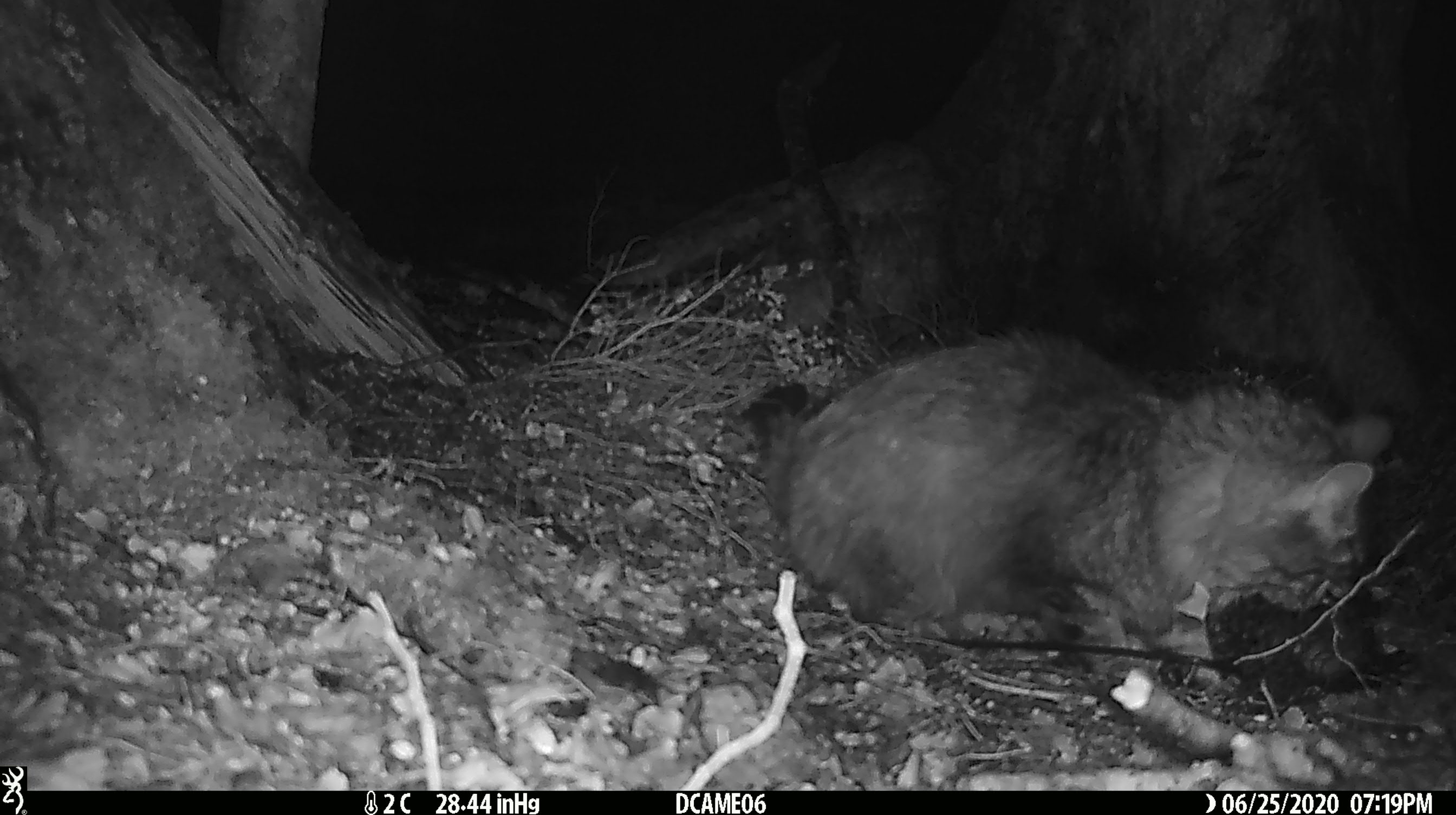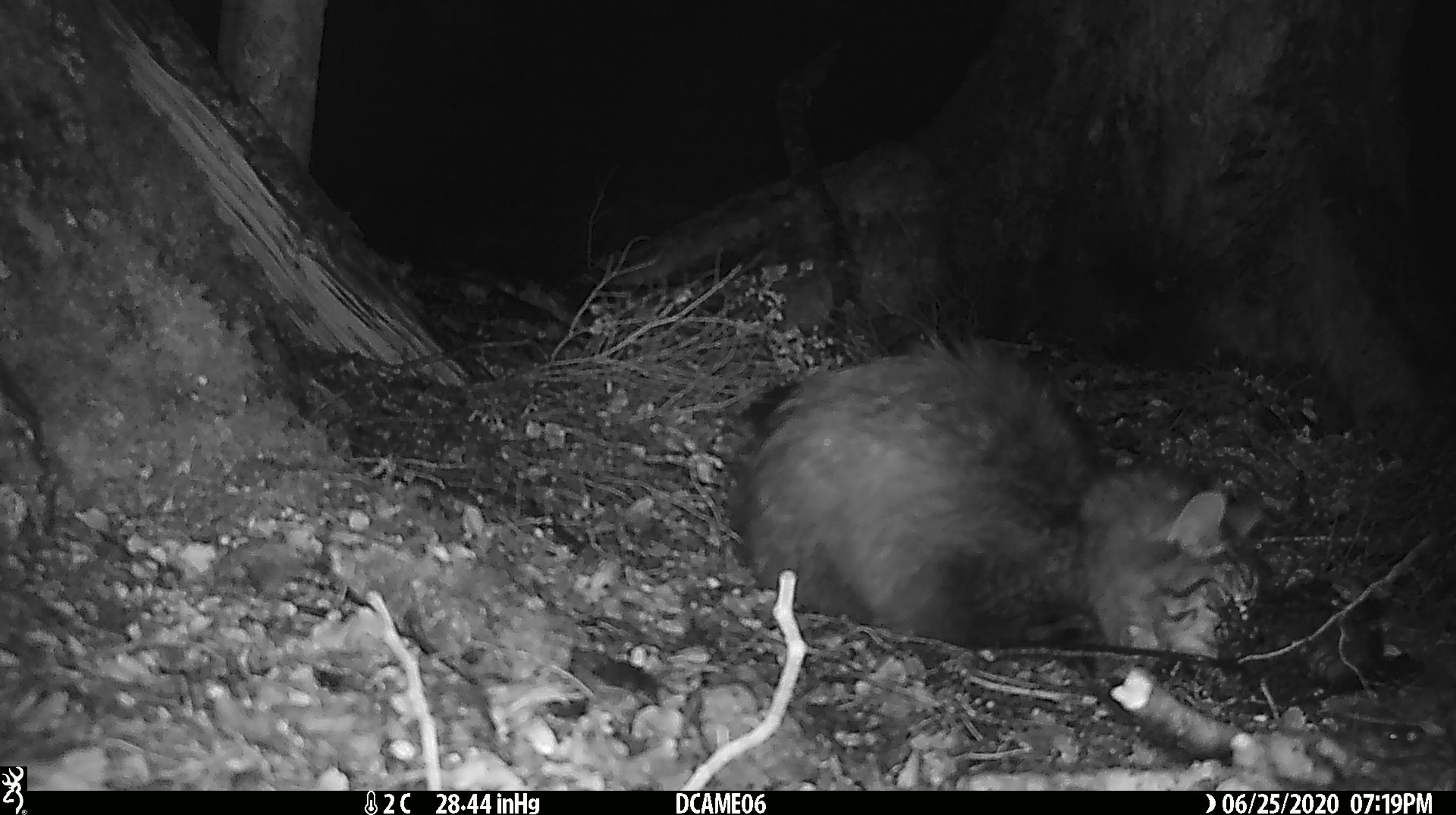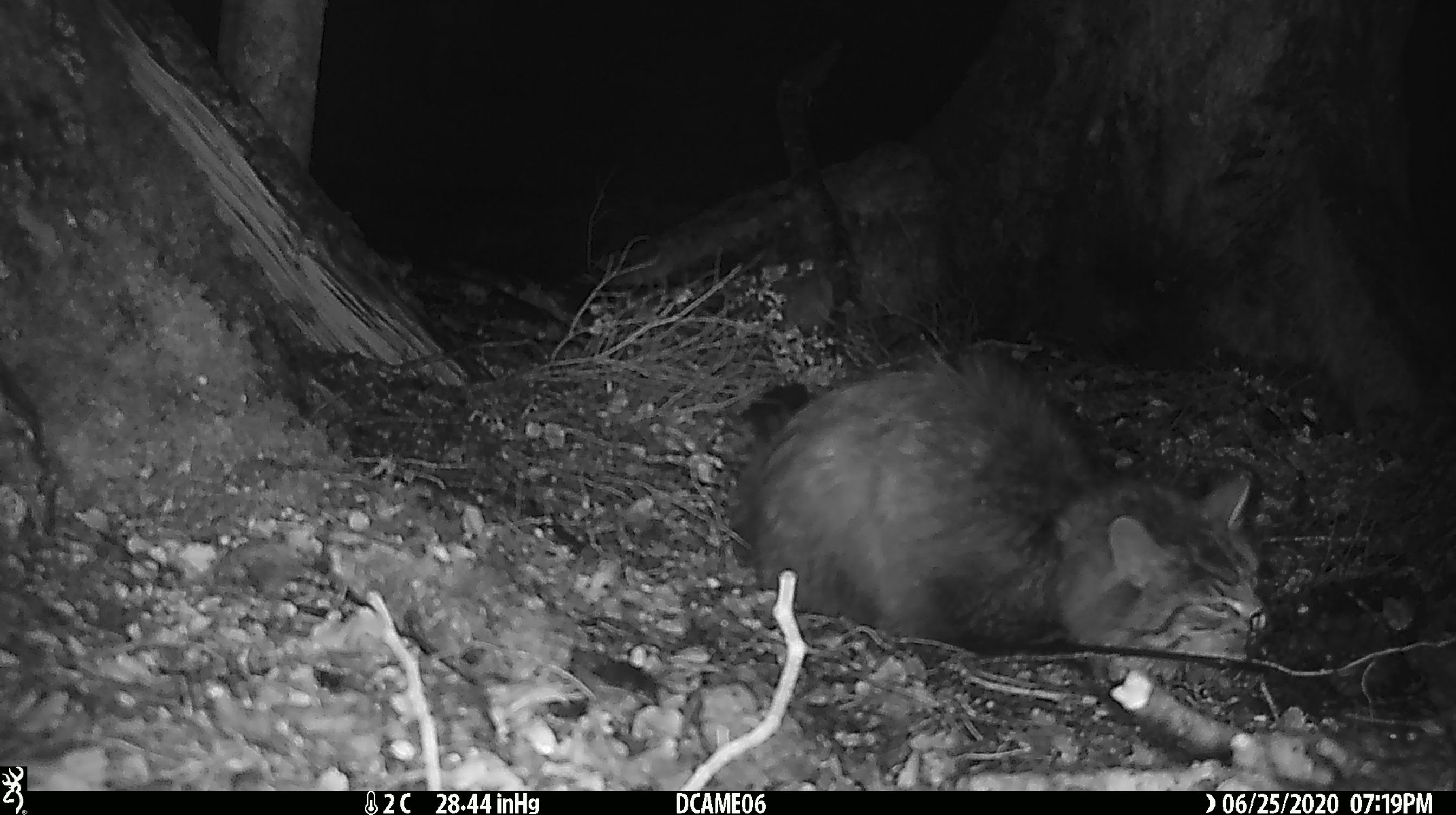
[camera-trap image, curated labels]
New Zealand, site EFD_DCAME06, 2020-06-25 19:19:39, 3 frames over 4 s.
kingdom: Animalia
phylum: Chordata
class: Mammalia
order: Carnivora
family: Felidae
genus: Felis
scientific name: Felis catus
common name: domestic cat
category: cat